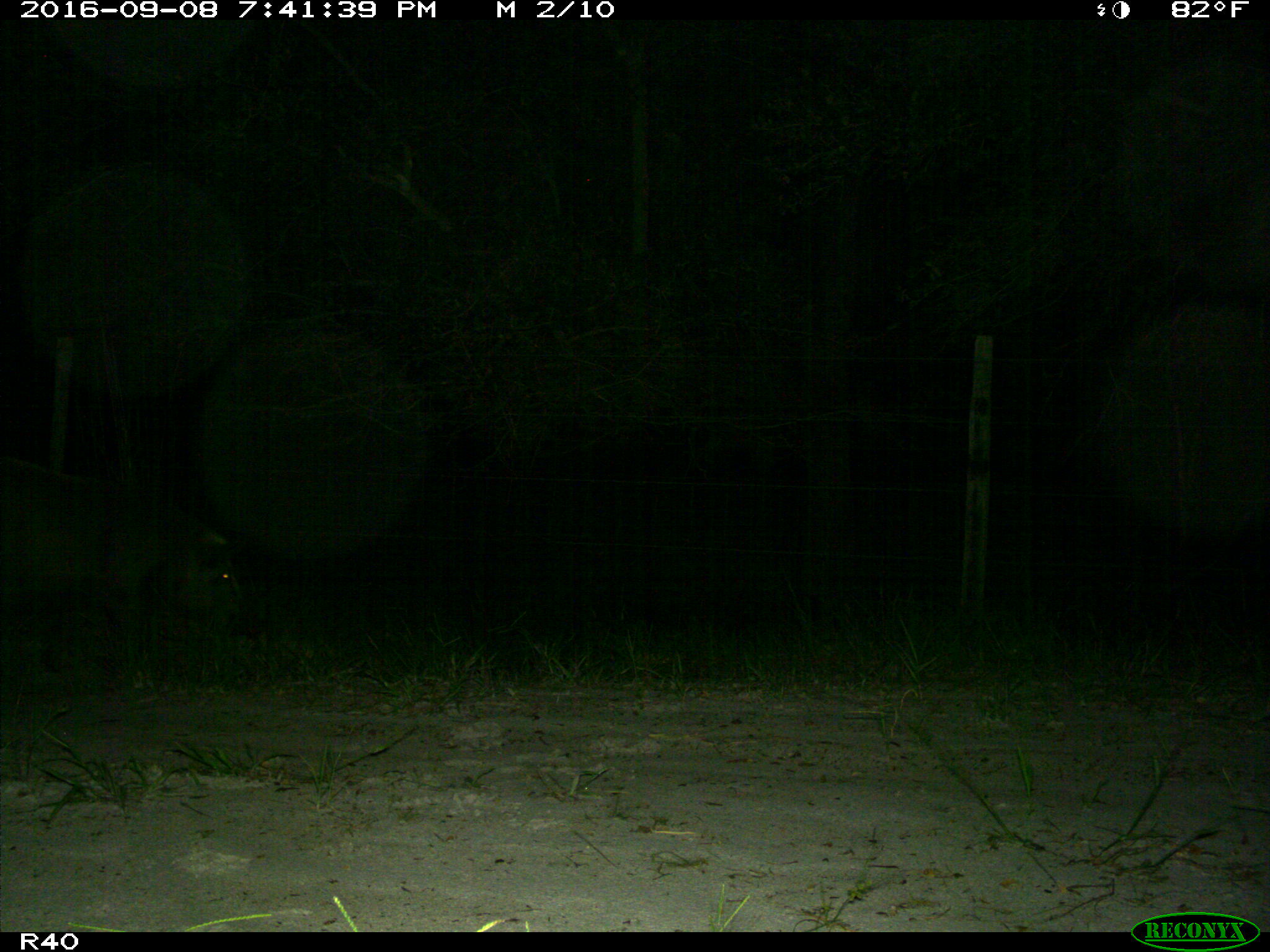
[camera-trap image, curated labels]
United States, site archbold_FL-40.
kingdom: Animalia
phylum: Chordata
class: Mammalia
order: Artiodactyla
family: Suidae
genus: Sus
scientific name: Sus scrofa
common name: wild boar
Sus scrofa (wild boar).